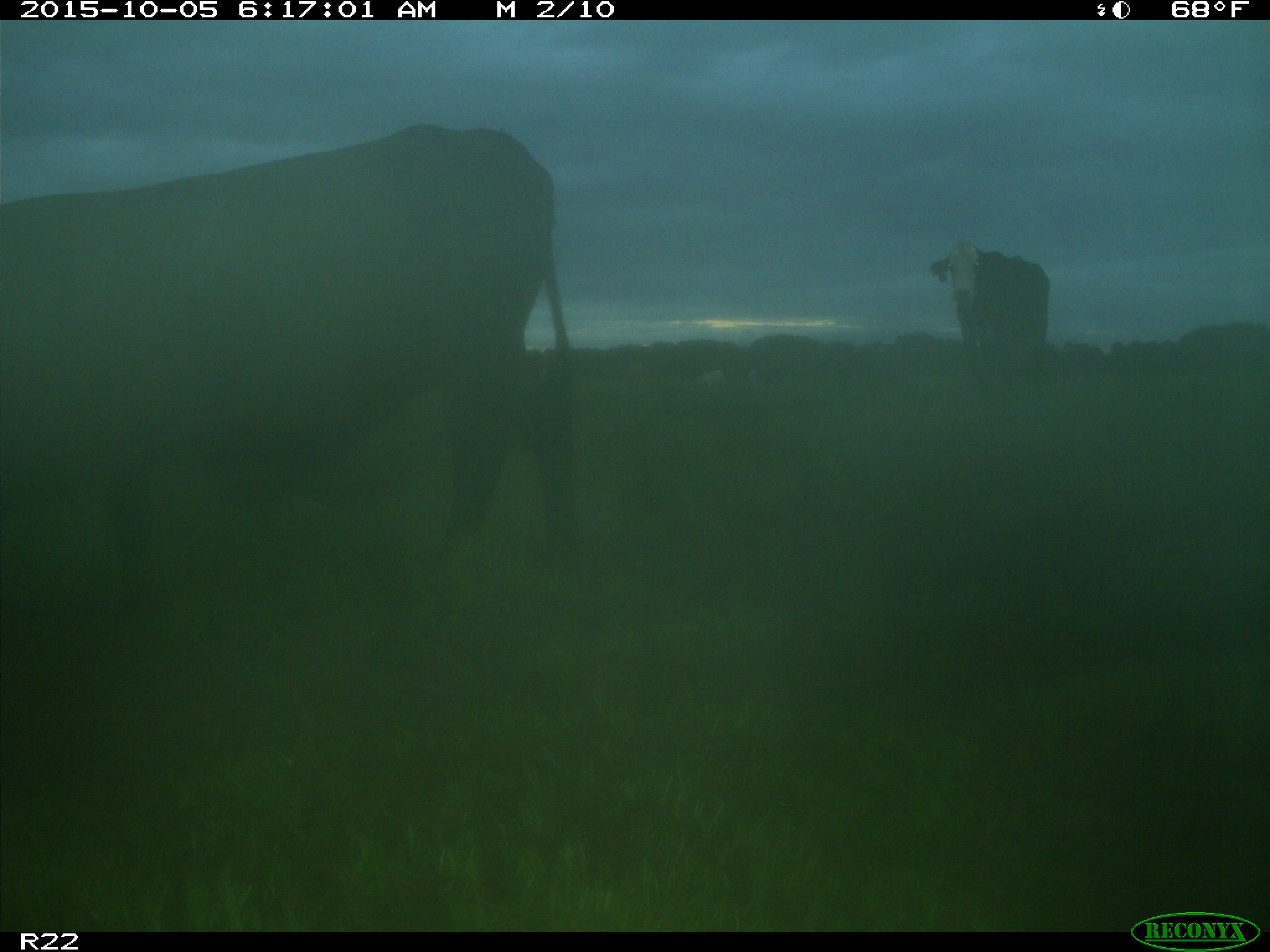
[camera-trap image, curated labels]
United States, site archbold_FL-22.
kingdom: Animalia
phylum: Chordata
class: Mammalia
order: Artiodactyla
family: Bovidae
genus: Bos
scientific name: Bos taurus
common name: domestic cow